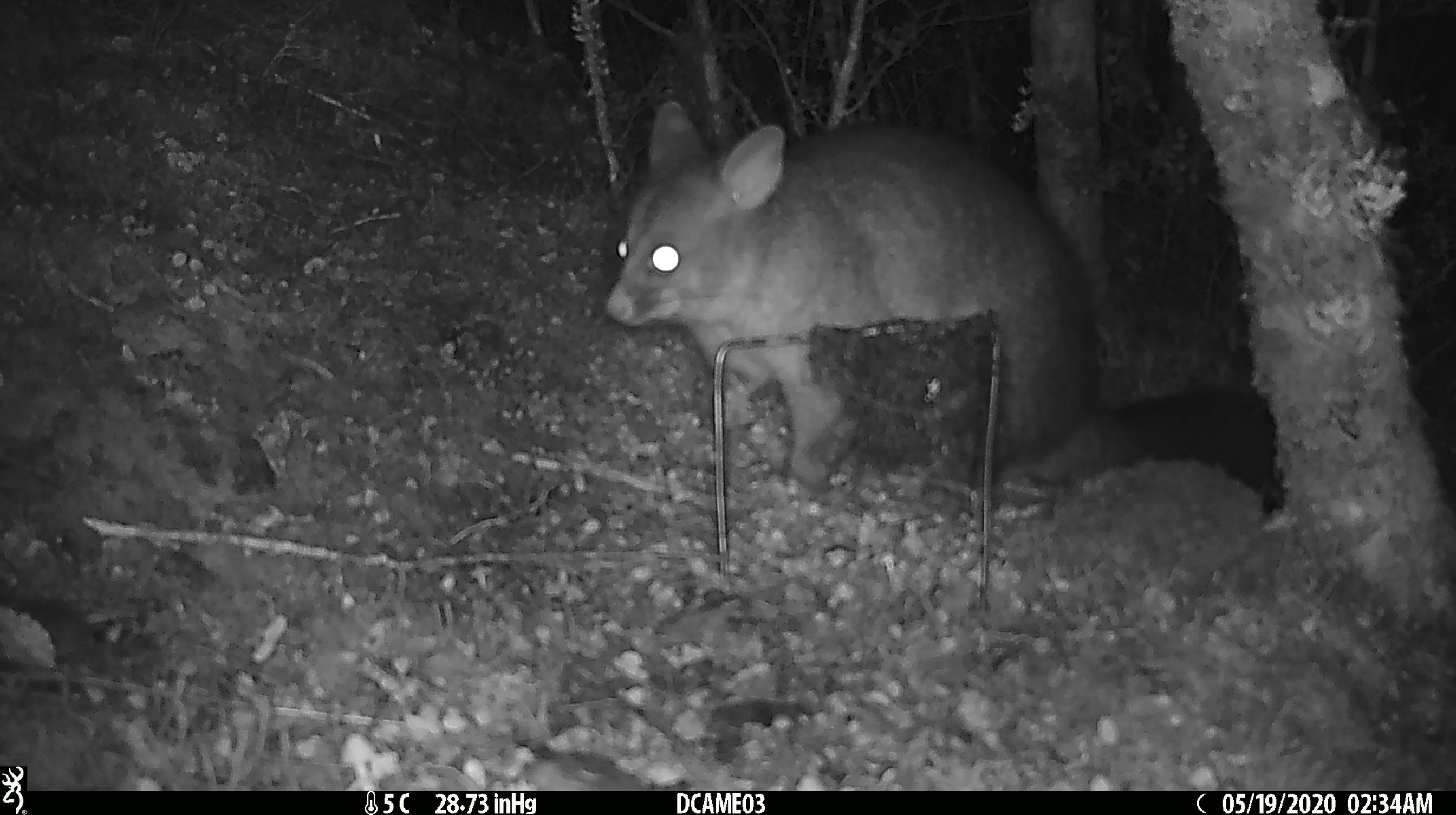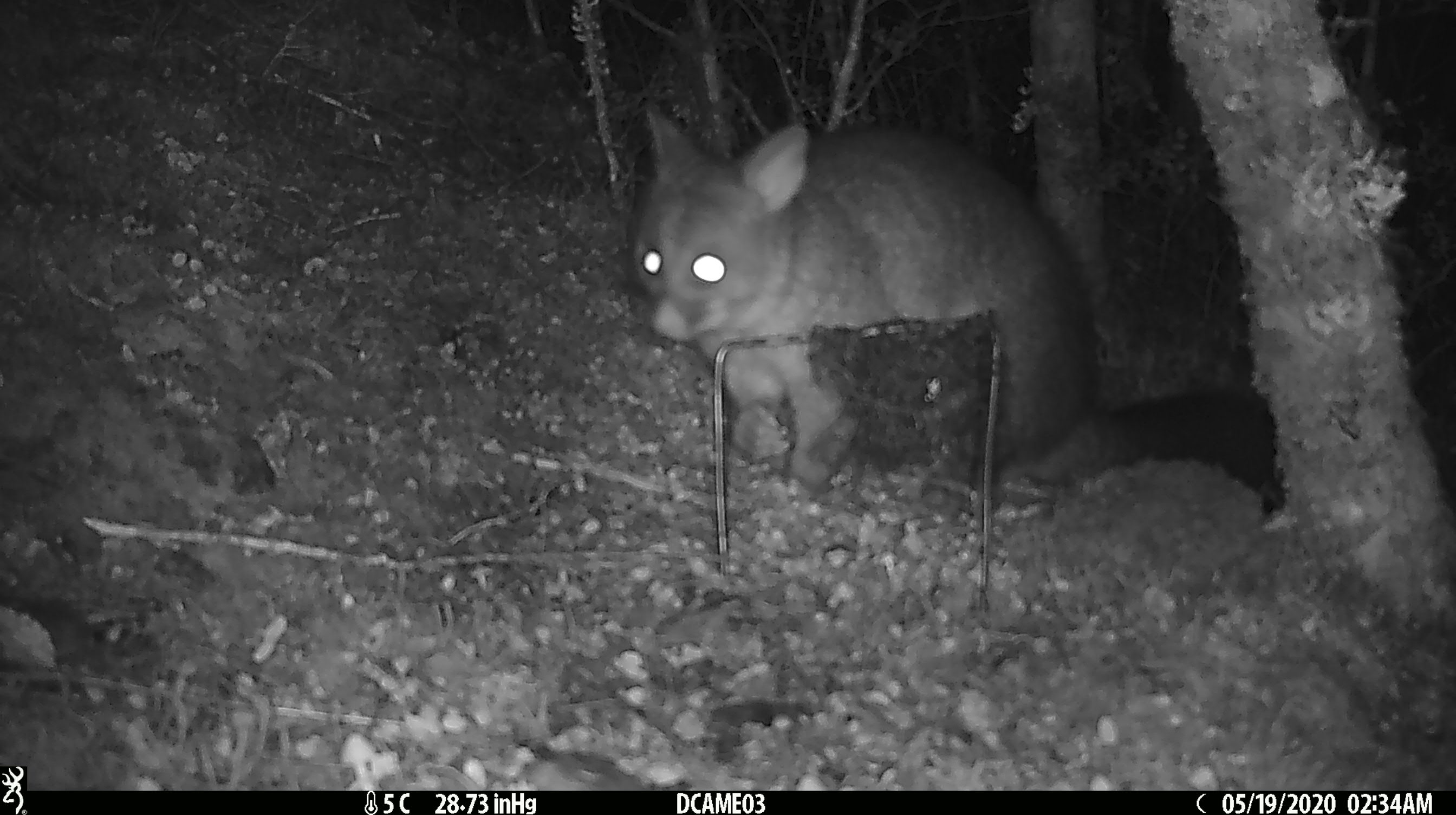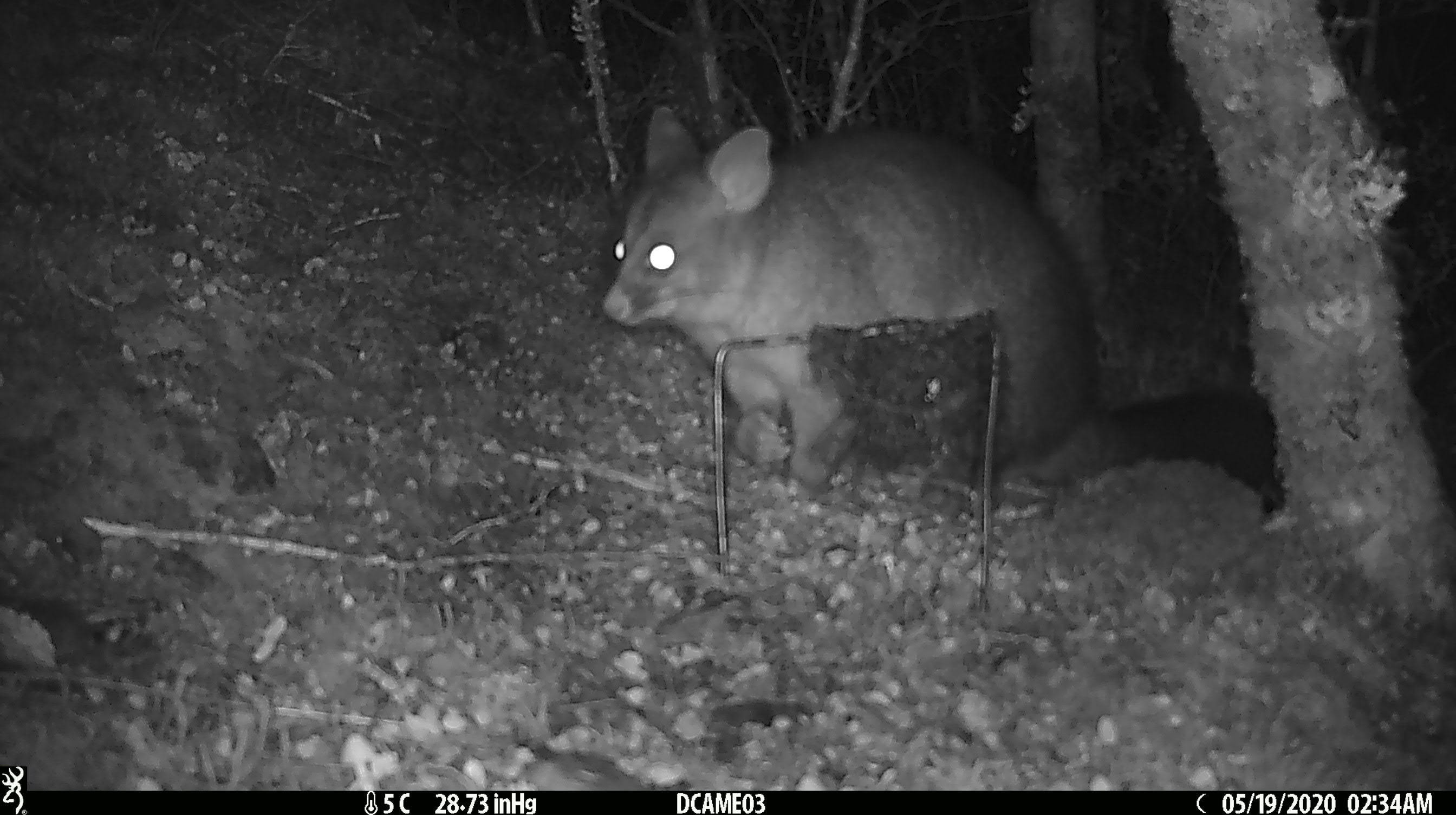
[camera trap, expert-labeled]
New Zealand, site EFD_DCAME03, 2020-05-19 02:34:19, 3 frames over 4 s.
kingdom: Animalia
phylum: Chordata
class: Mammalia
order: Diprotodontia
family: Phalangeridae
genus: Trichosurus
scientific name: Trichosurus vulpecula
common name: common brushtail possum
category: possum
Possum (common brushtail possum) (Trichosurus vulpecula).